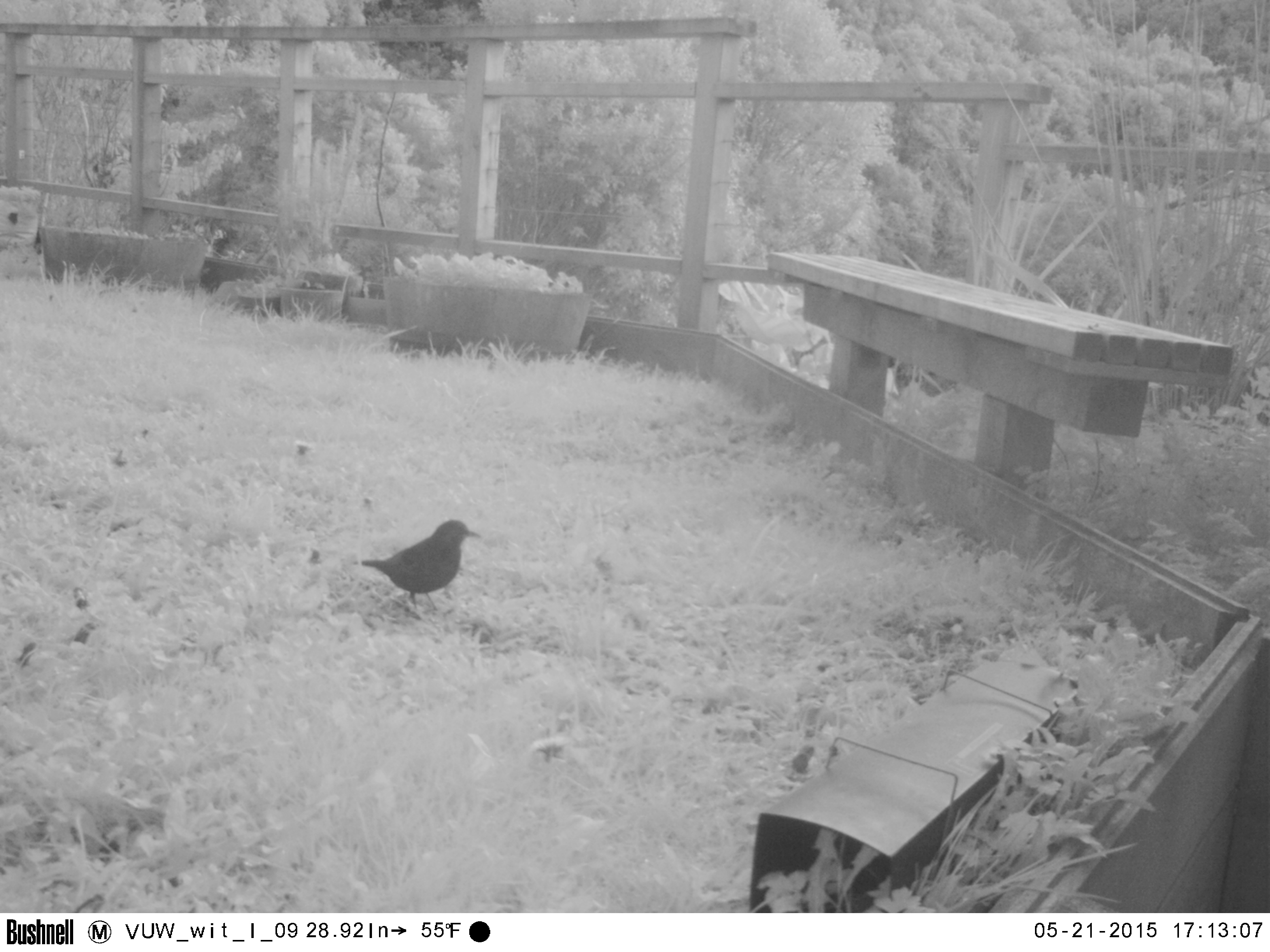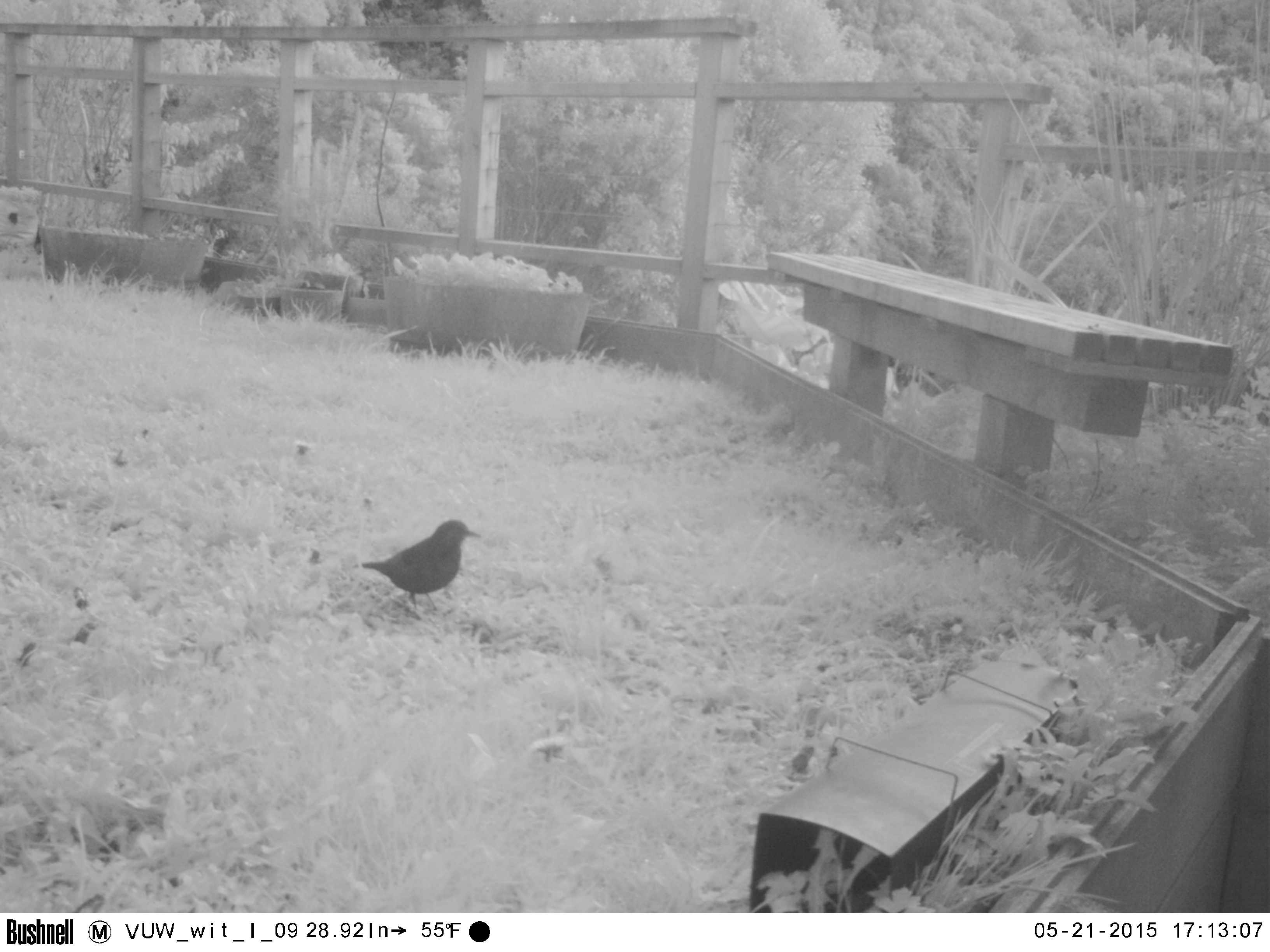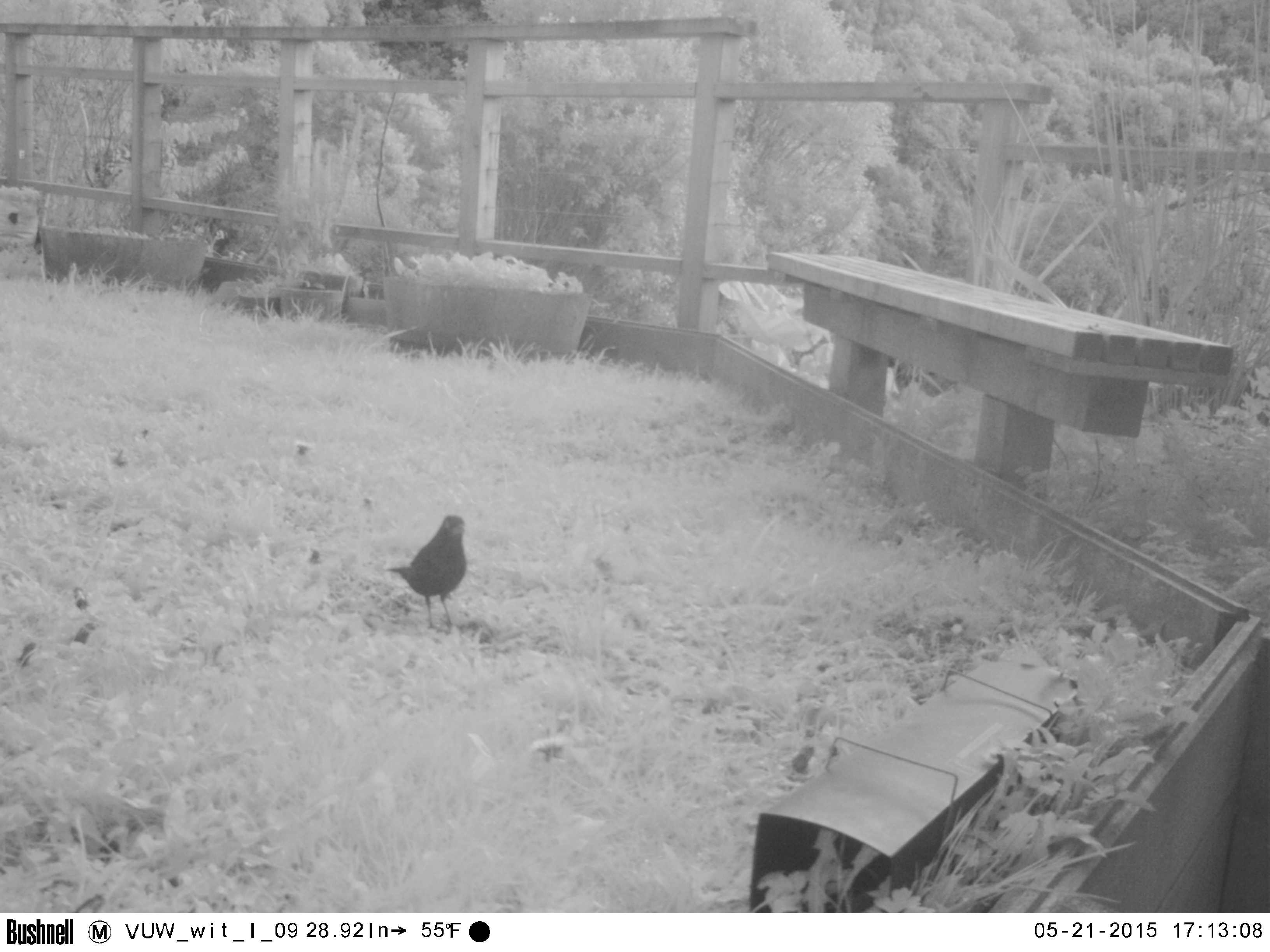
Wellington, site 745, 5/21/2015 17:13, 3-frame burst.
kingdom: Animalia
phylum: Chordata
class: Aves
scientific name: Aves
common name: bird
Bird (Aves).